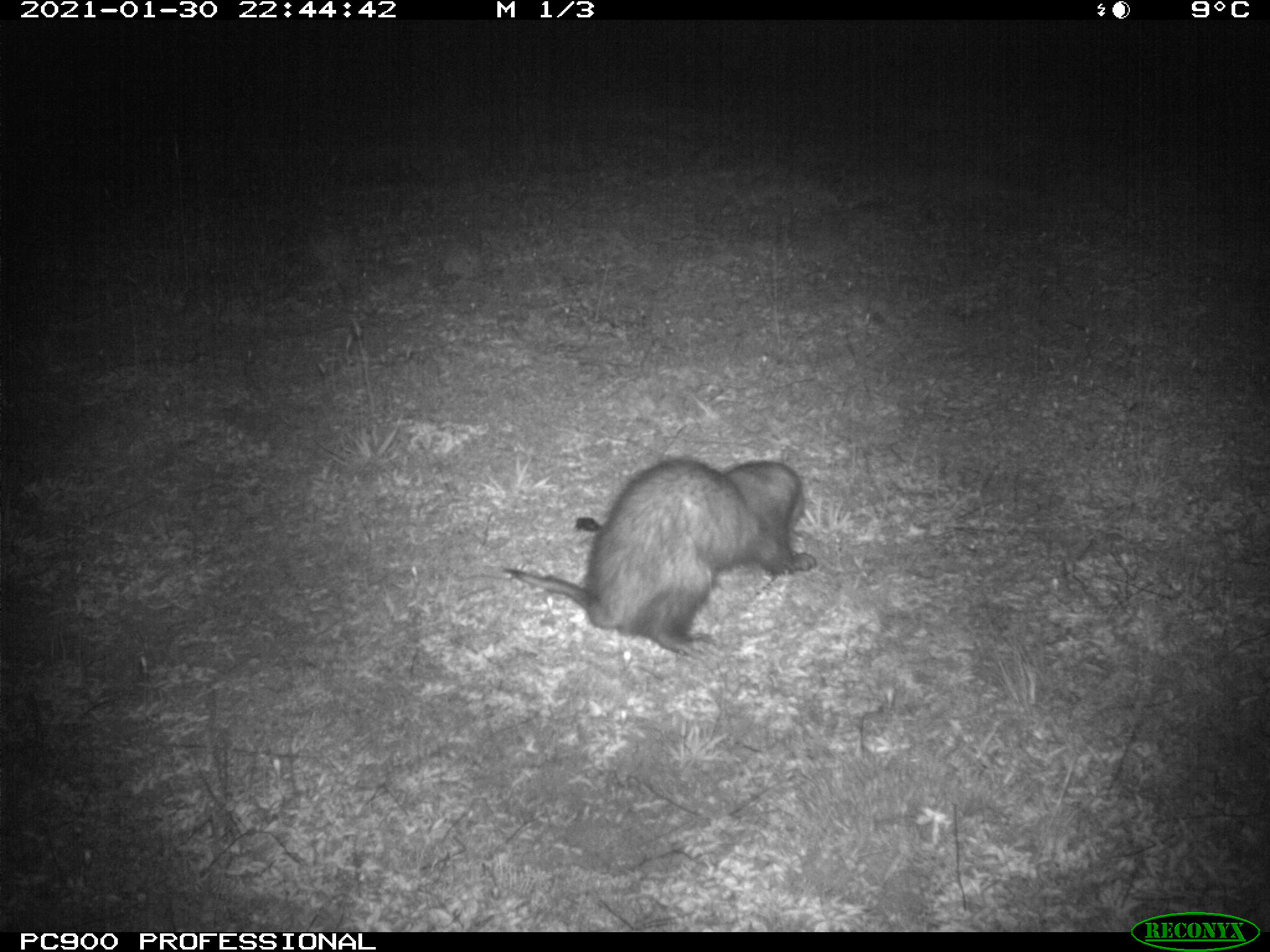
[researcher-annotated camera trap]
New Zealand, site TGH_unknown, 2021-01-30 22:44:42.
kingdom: Animalia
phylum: Chordata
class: Mammalia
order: Carnivora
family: Mustelidae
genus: Mustela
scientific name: Mustela furo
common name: ferret